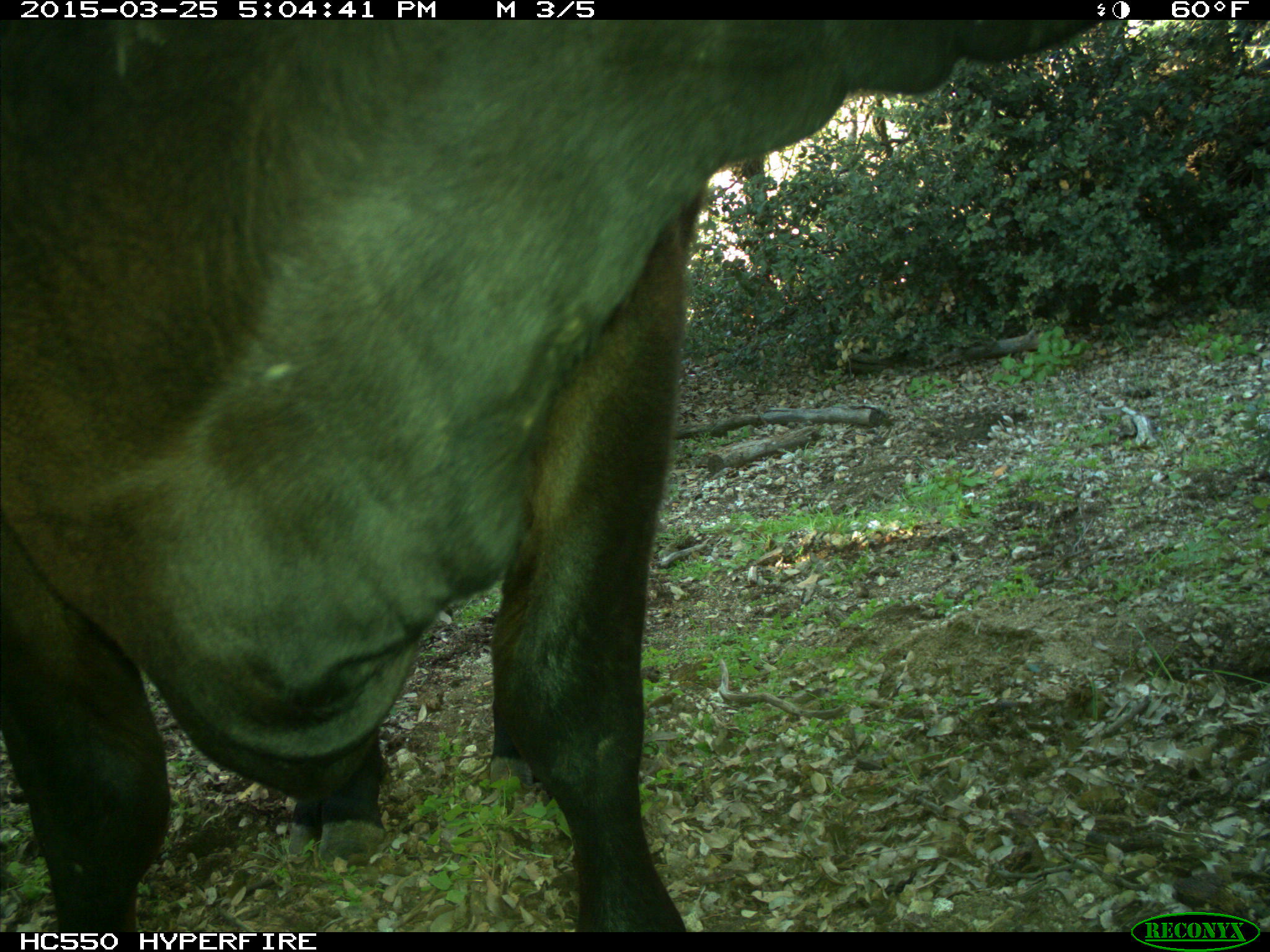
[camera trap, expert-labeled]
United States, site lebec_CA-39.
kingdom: Animalia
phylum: Chordata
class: Mammalia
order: Artiodactyla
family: Bovidae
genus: Bos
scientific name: Bos taurus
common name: domestic cow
Bos taurus (domestic cow).